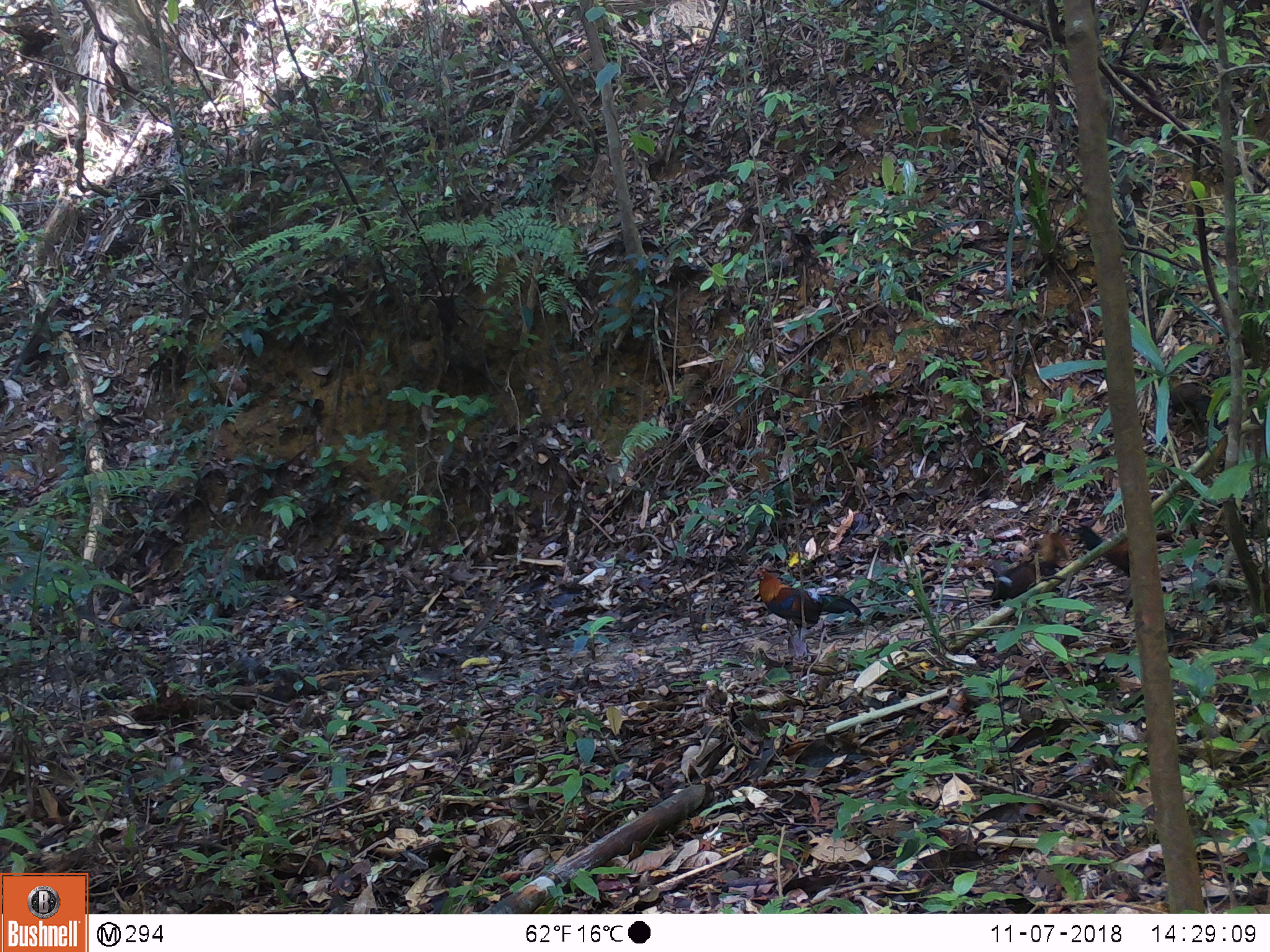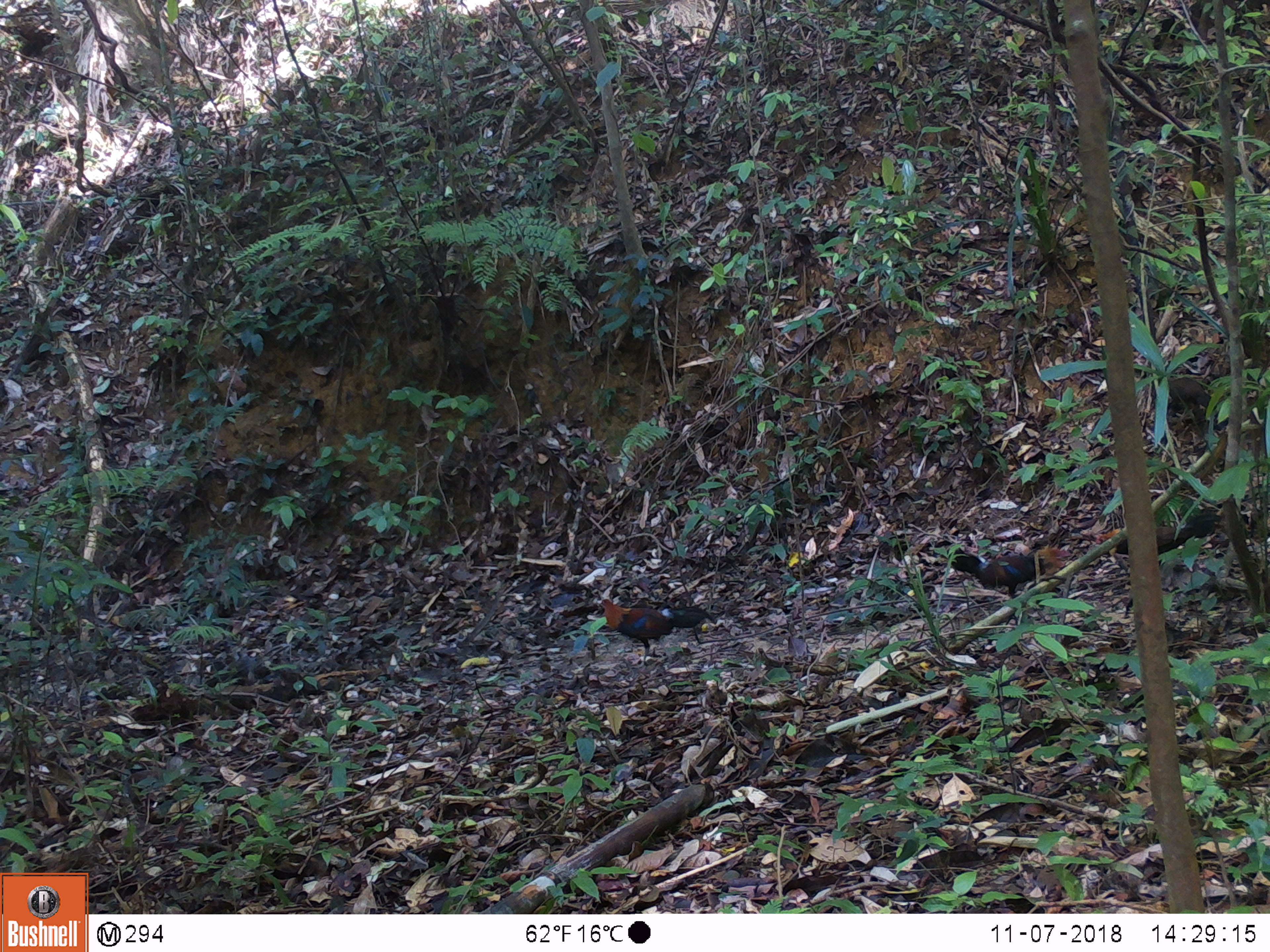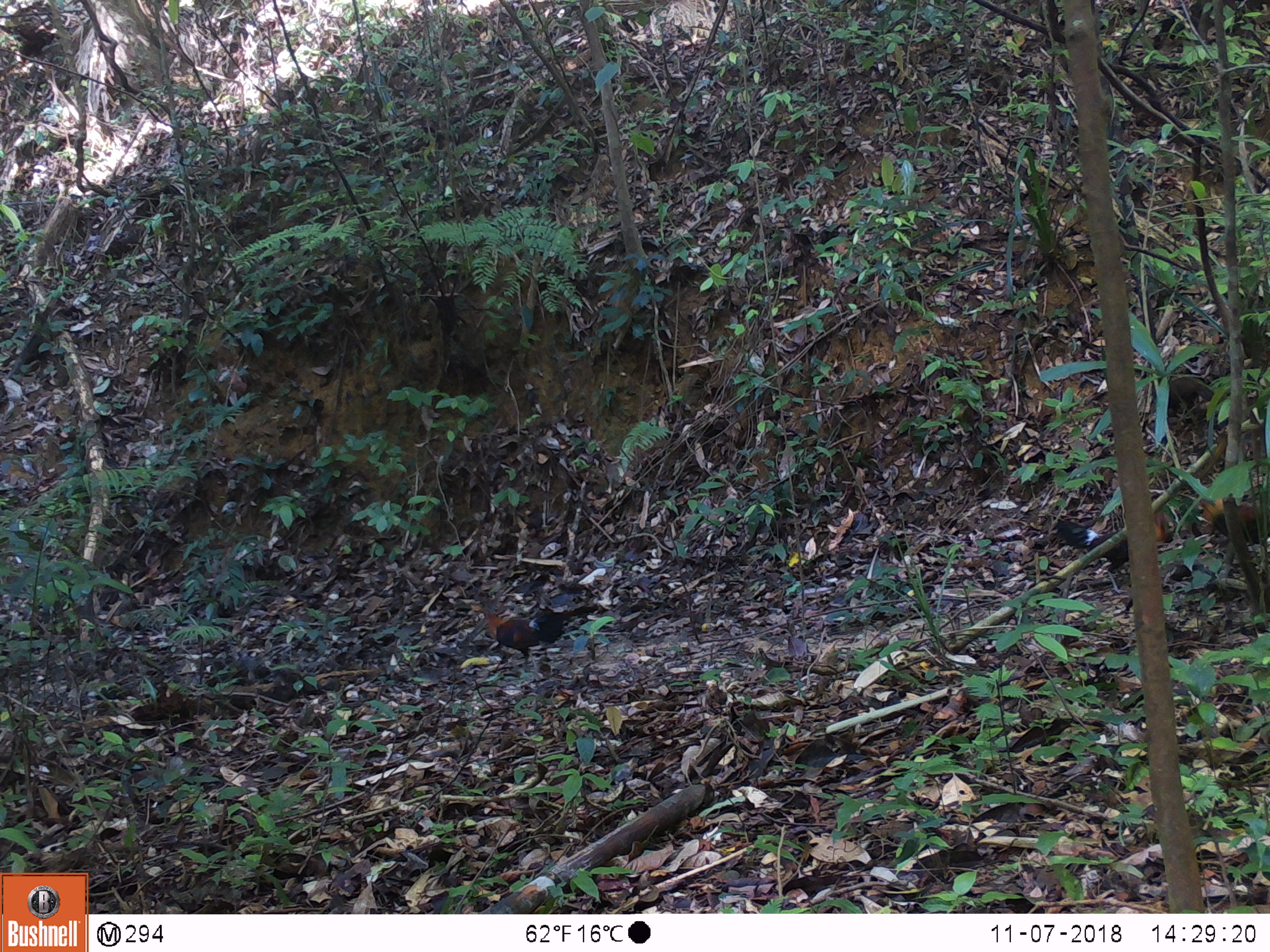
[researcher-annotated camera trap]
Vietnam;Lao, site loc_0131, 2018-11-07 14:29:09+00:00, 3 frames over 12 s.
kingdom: Animalia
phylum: Chordata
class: Aves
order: Galliformes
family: Phasianidae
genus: Gallus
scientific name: Gallus gallus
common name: red junglefowl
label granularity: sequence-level